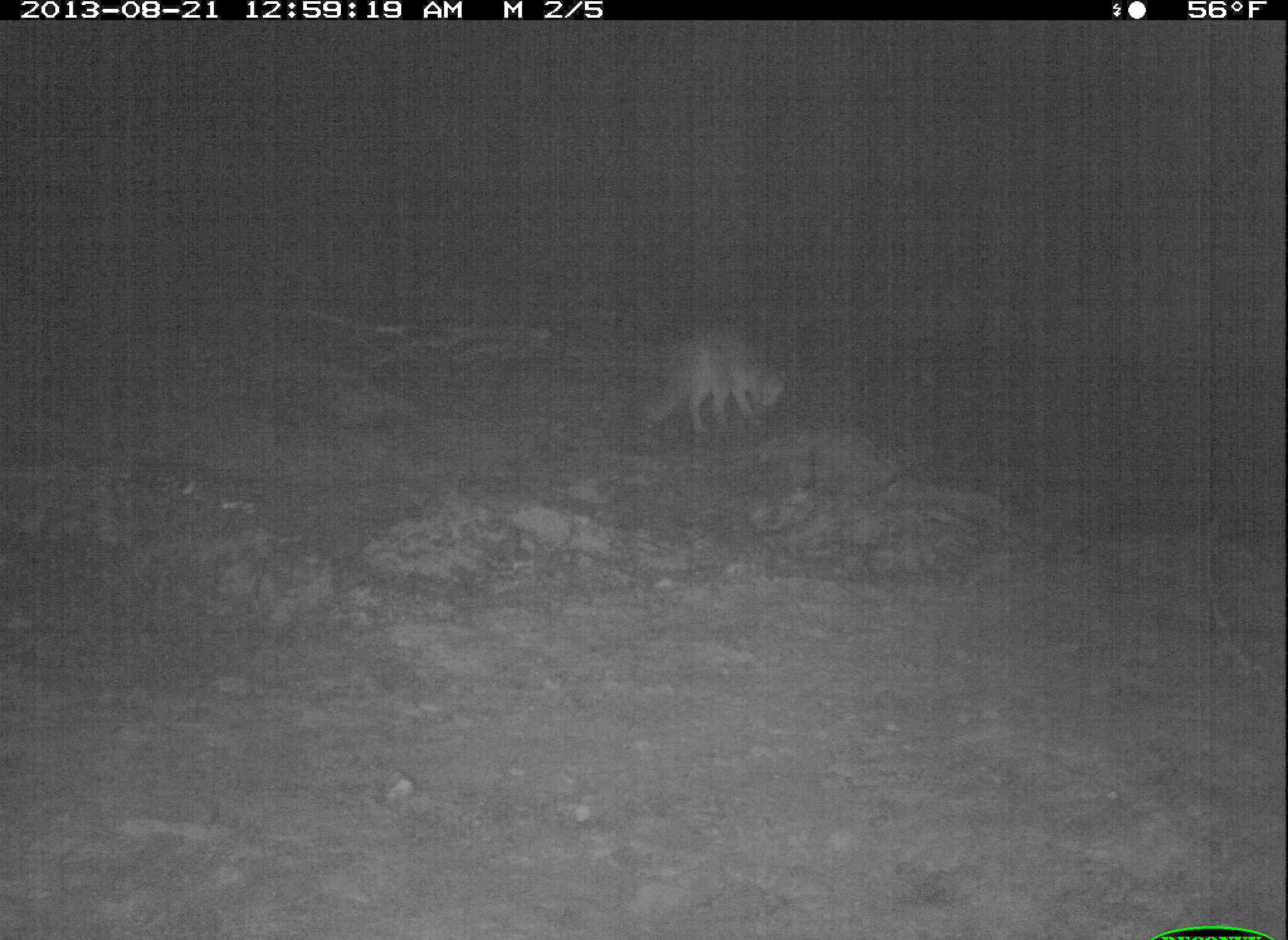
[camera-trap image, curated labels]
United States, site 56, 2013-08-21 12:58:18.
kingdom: Animalia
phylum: Chordata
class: Mammalia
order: Carnivora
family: Canidae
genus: Urocyon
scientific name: Urocyon cinereoargenteus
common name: gray fox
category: fox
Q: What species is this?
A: Fox (gray fox) (Urocyon cinereoargenteus).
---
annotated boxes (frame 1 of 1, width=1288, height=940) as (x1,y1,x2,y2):
fox: (637,319,802,450)